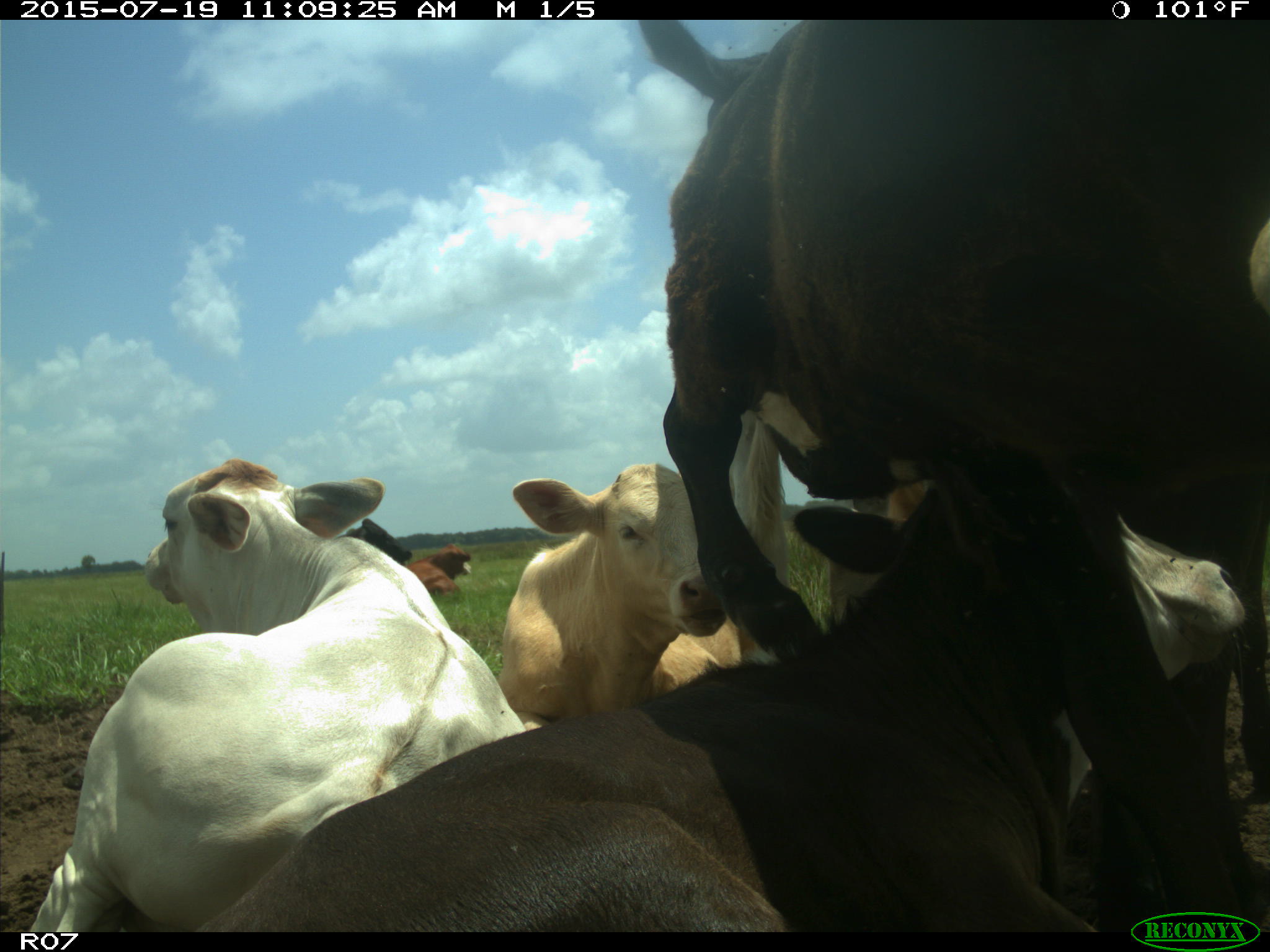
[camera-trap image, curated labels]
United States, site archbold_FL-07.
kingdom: Animalia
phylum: Chordata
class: Mammalia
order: Artiodactyla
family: Bovidae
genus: Bos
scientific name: Bos taurus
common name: domestic cow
Bos taurus (domestic cow).